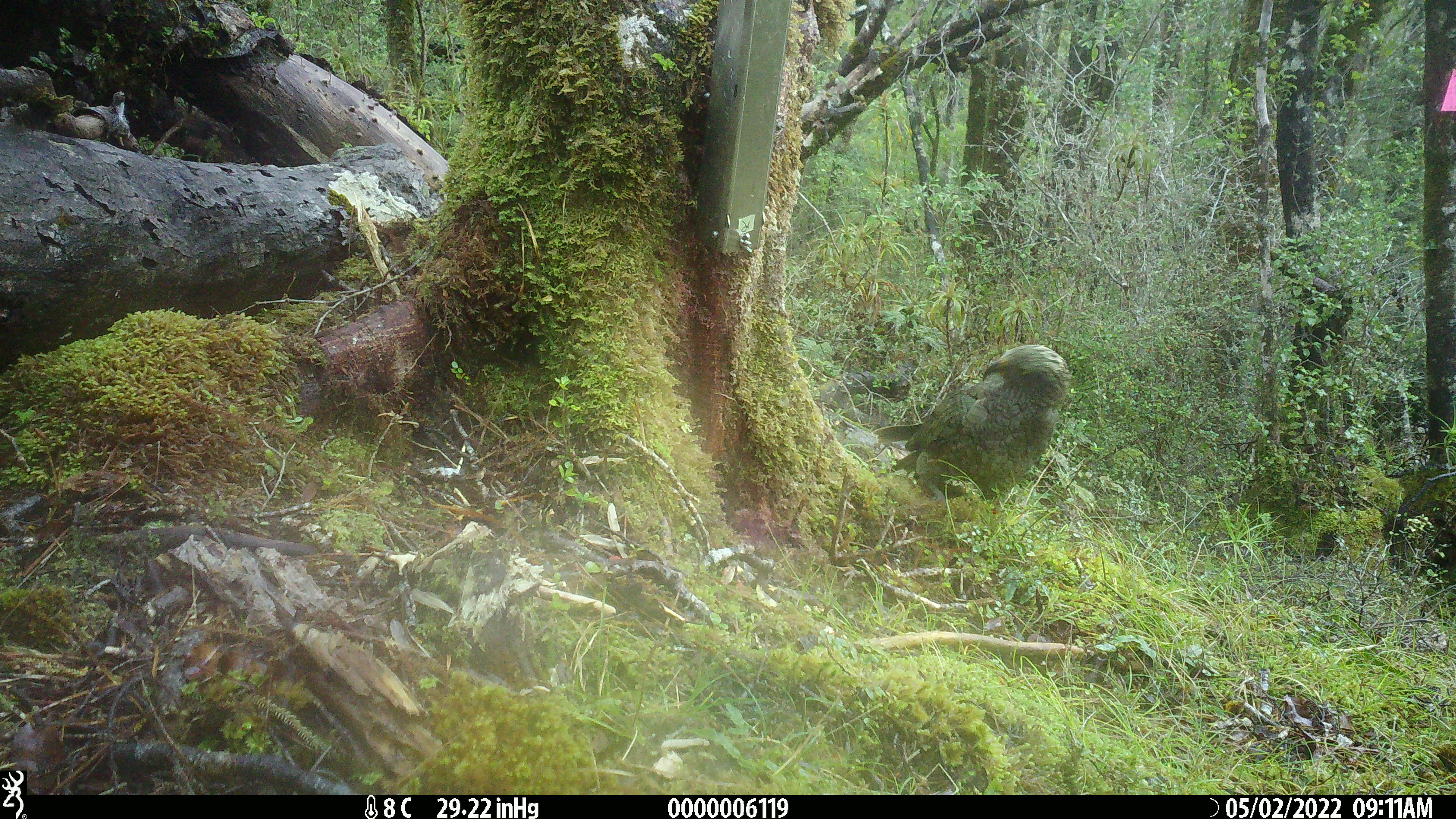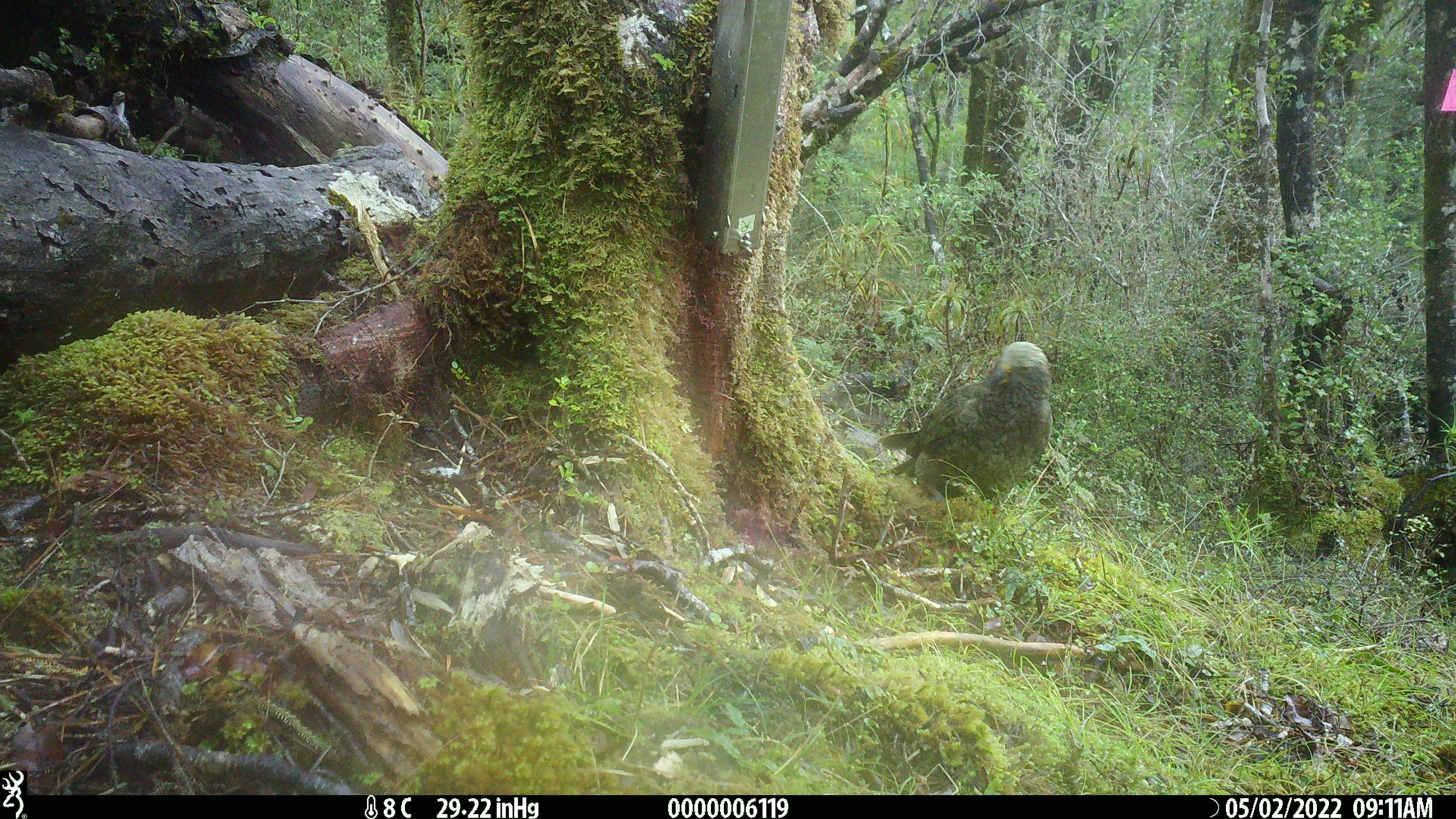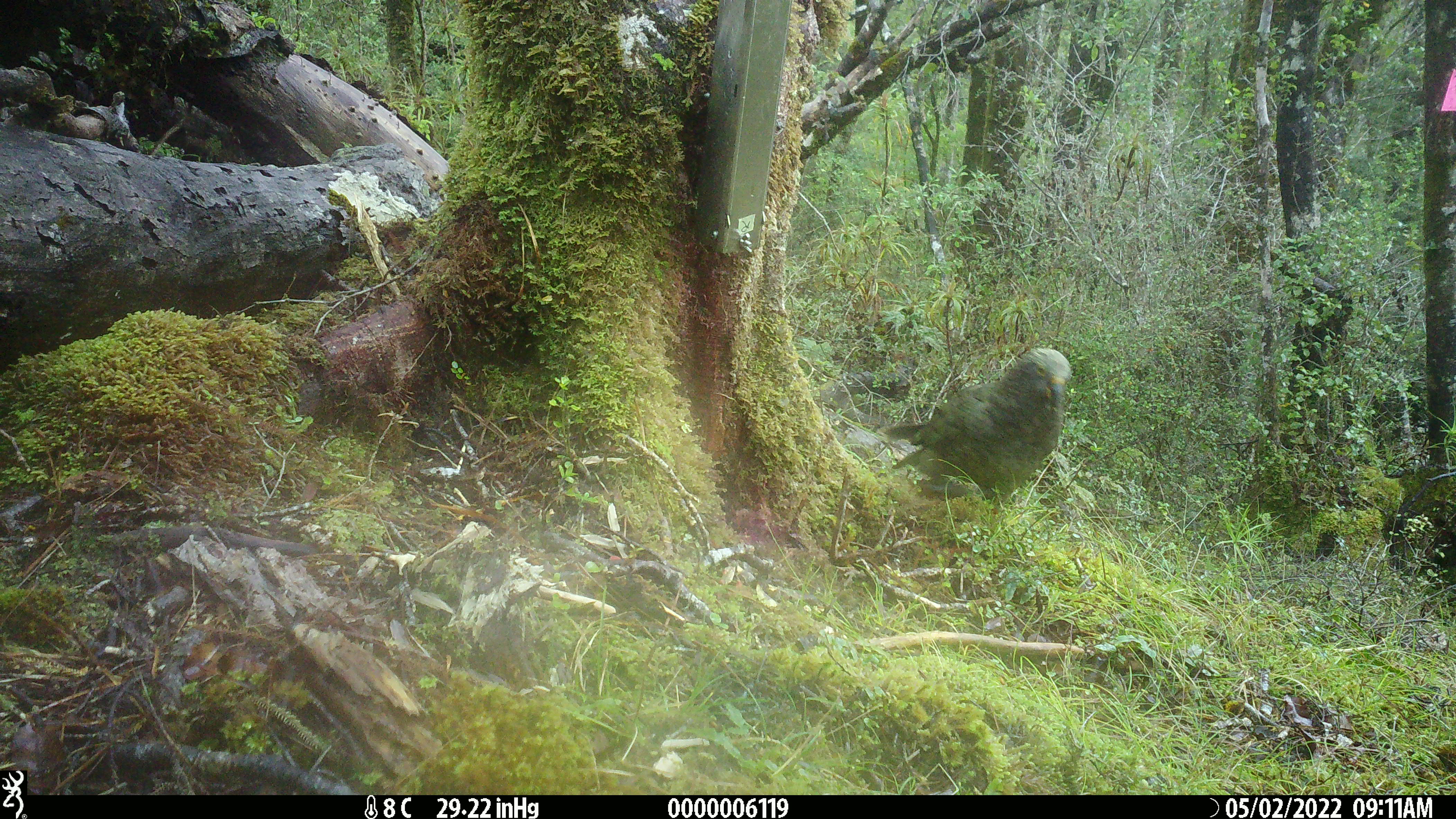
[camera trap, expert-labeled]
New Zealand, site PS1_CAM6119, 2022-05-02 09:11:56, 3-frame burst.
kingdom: Animalia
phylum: Chordata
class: Aves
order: Psittaciformes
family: Strigopidae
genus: Nestor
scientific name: Nestor notabilis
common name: kea